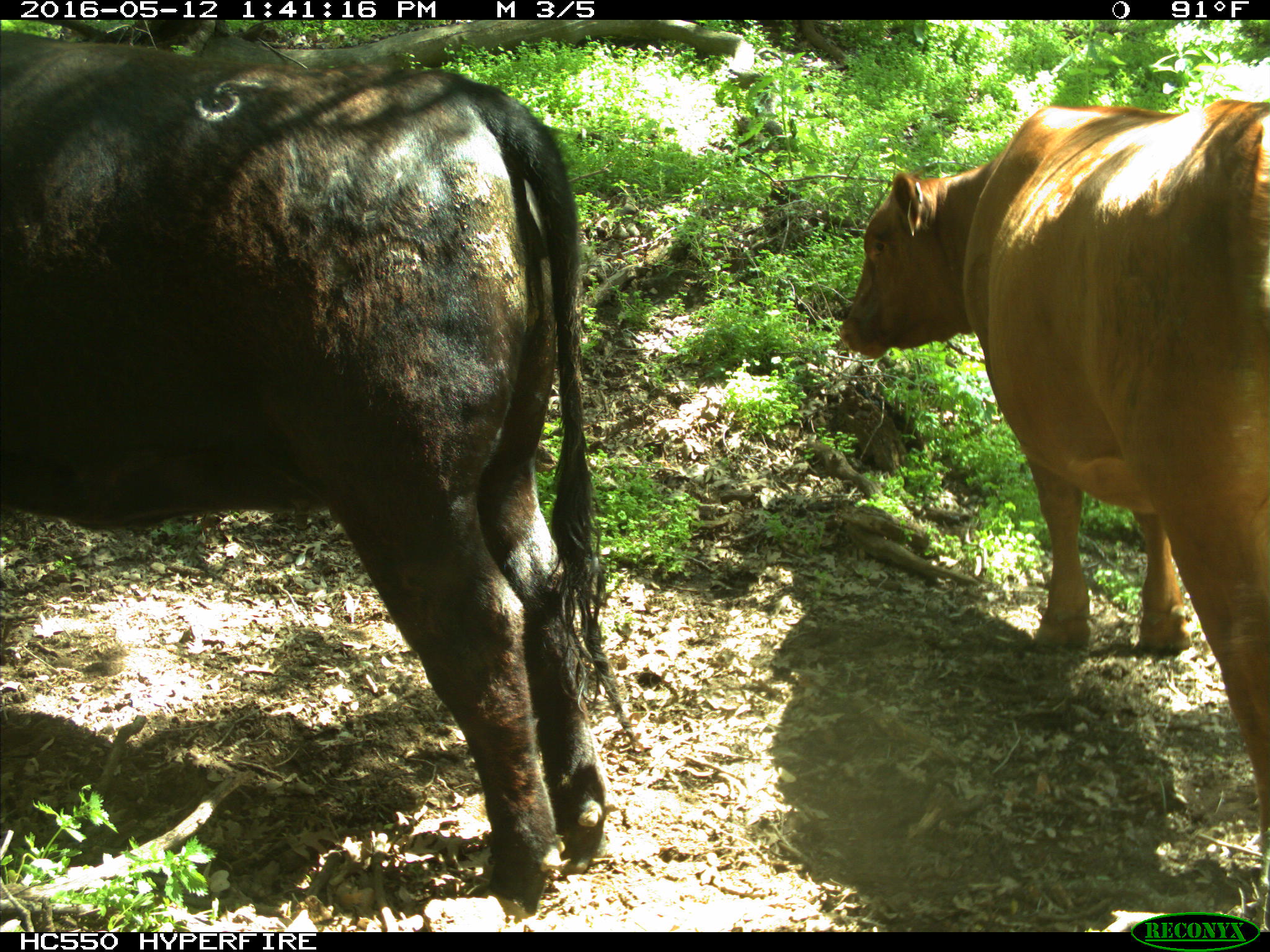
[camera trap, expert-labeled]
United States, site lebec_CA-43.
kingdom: Animalia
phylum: Chordata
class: Mammalia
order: Artiodactyla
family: Bovidae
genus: Bos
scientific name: Bos taurus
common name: domestic cow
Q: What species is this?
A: Bos taurus (domestic cow).